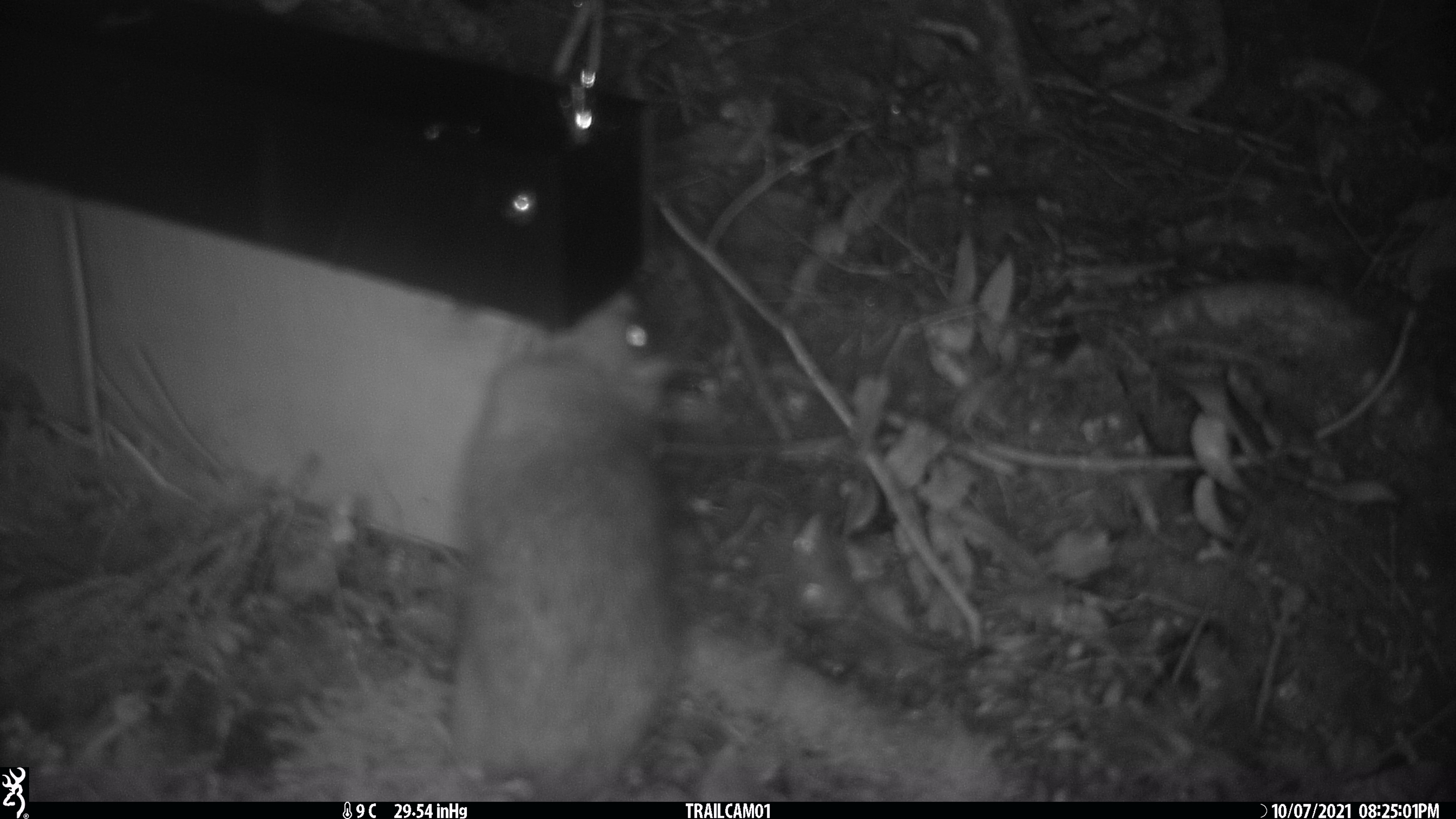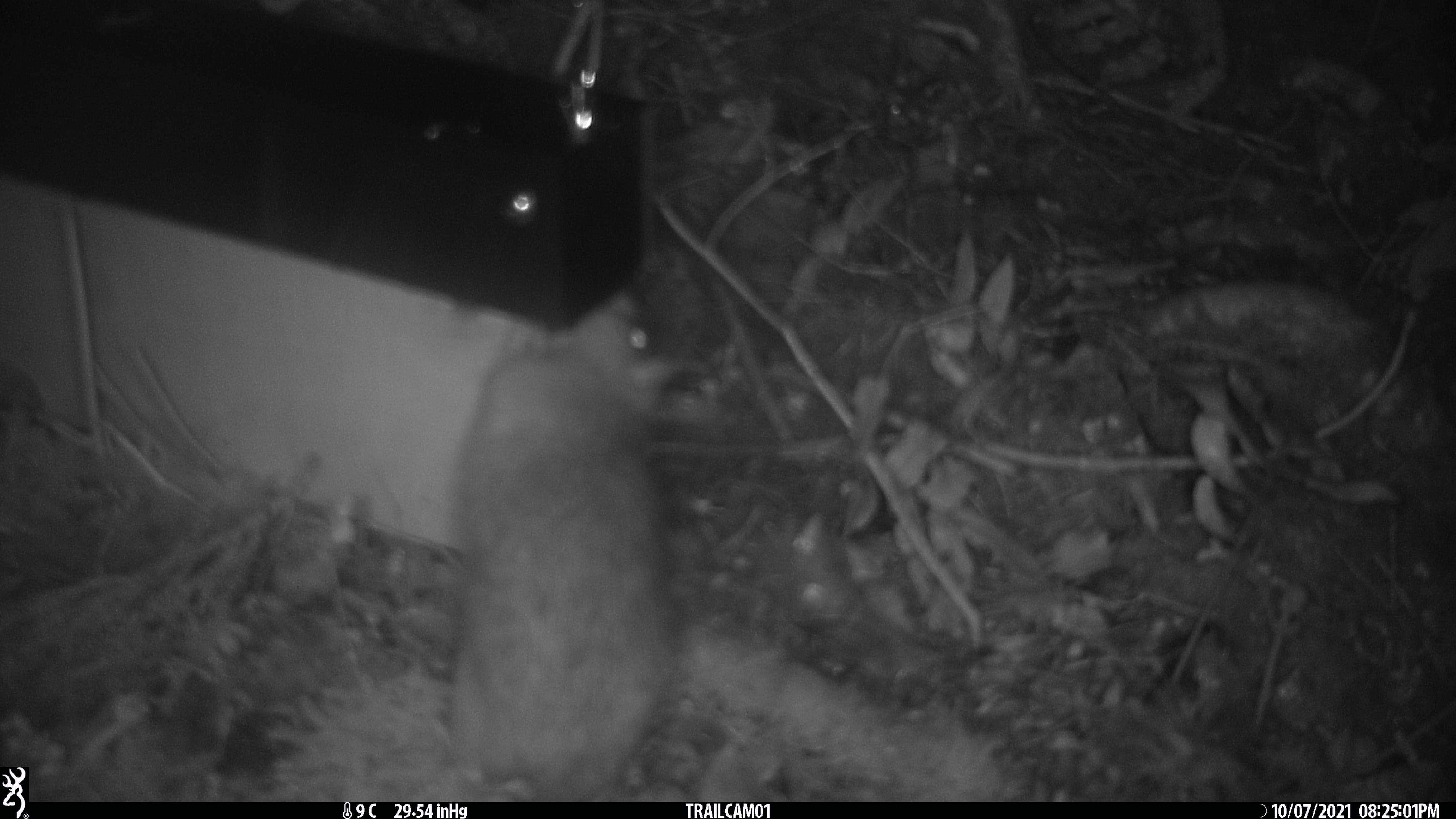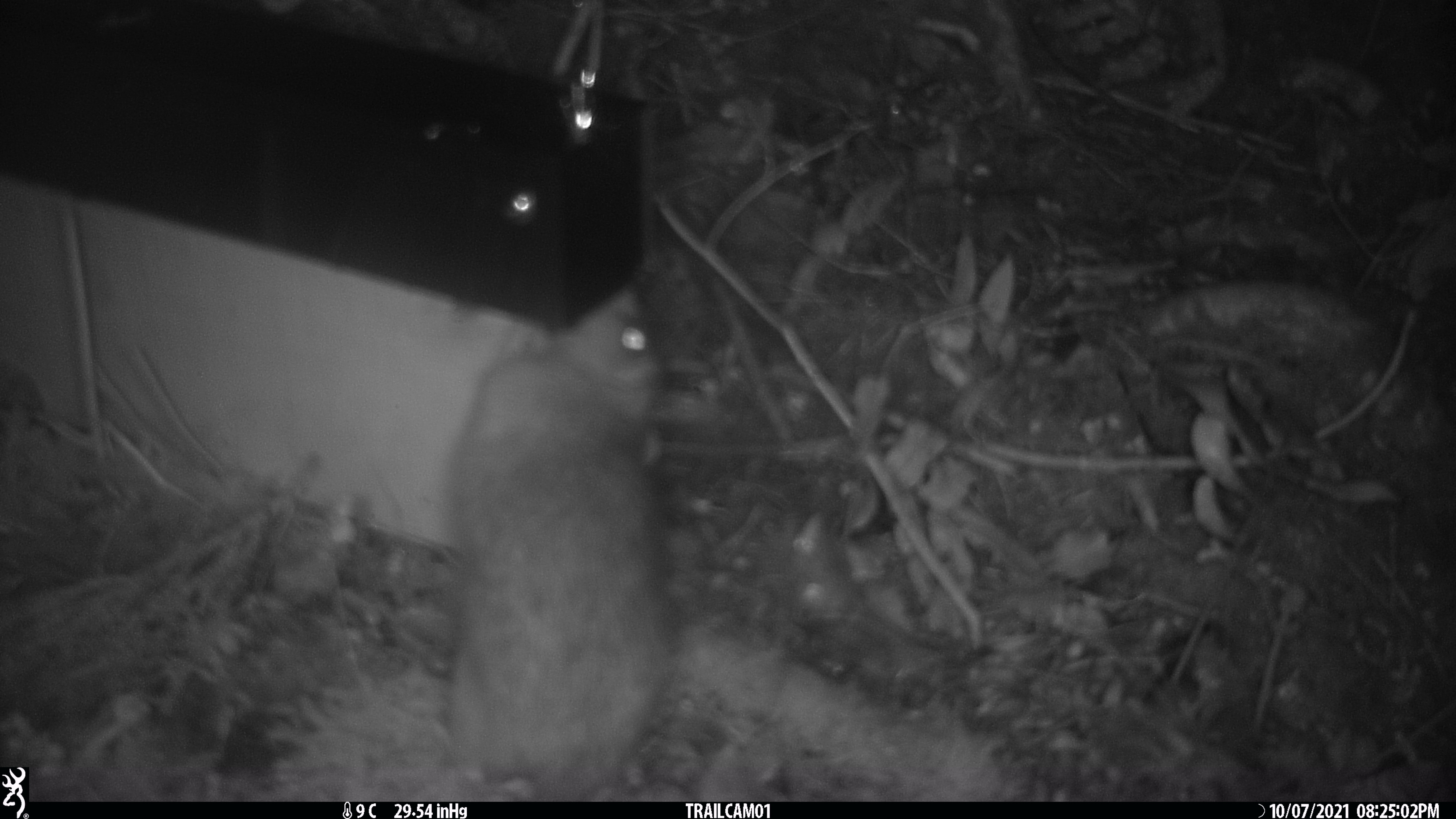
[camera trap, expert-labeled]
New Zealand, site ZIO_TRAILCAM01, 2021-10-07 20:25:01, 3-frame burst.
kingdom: Animalia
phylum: Chordata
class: Mammalia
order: Rodentia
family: Muridae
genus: Rattus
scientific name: Rattus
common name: rat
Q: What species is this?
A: Rat (Rattus).